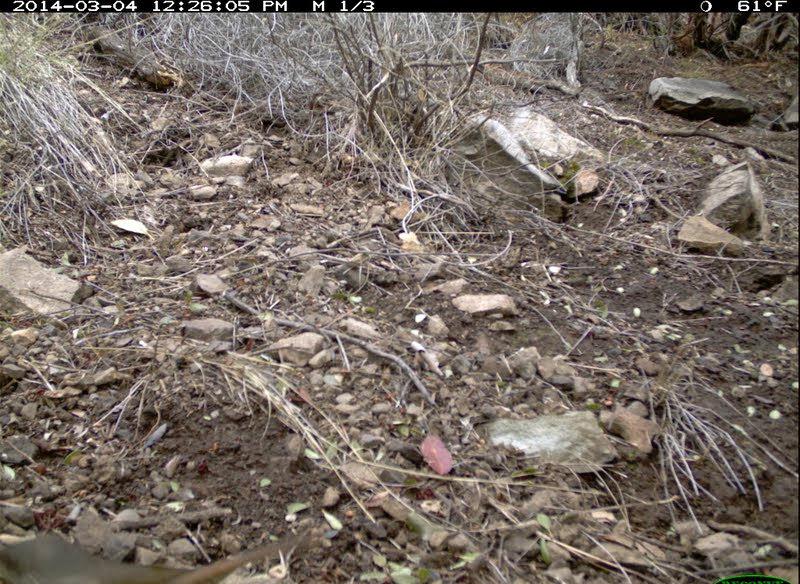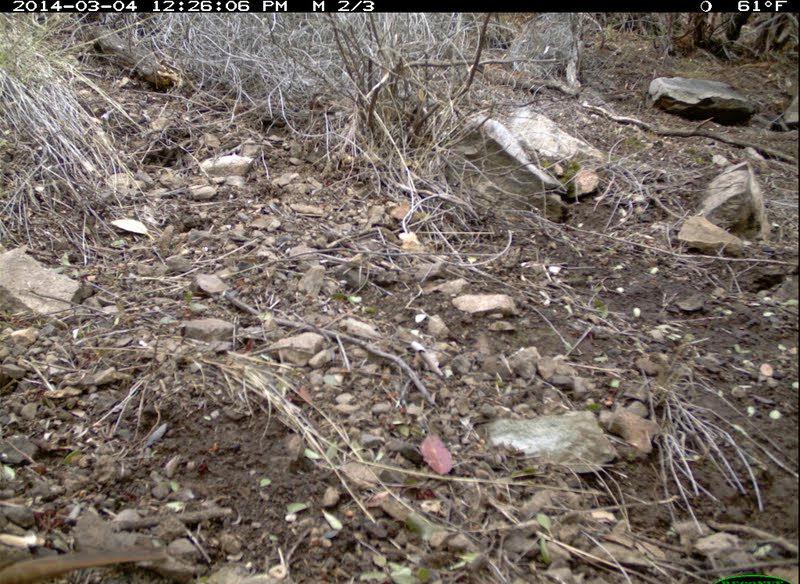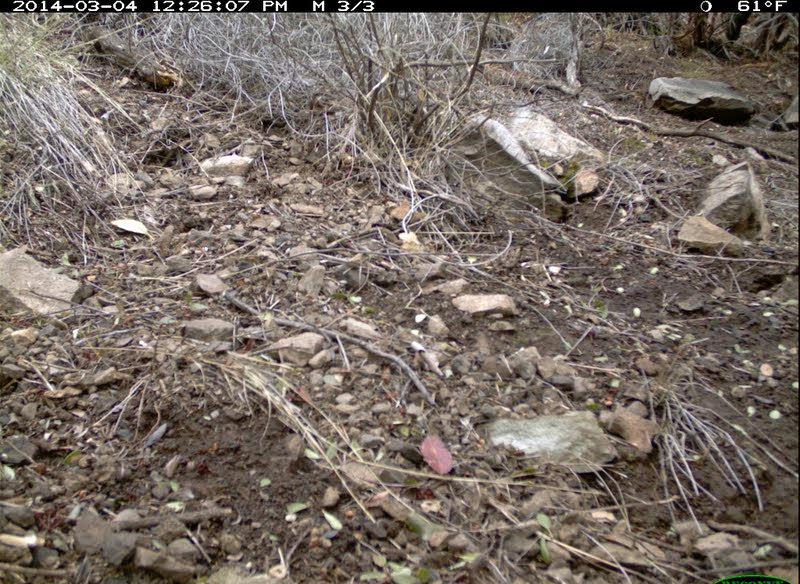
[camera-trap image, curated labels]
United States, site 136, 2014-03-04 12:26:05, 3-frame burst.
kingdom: Animalia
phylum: Chordata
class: Aves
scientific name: Aves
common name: bird